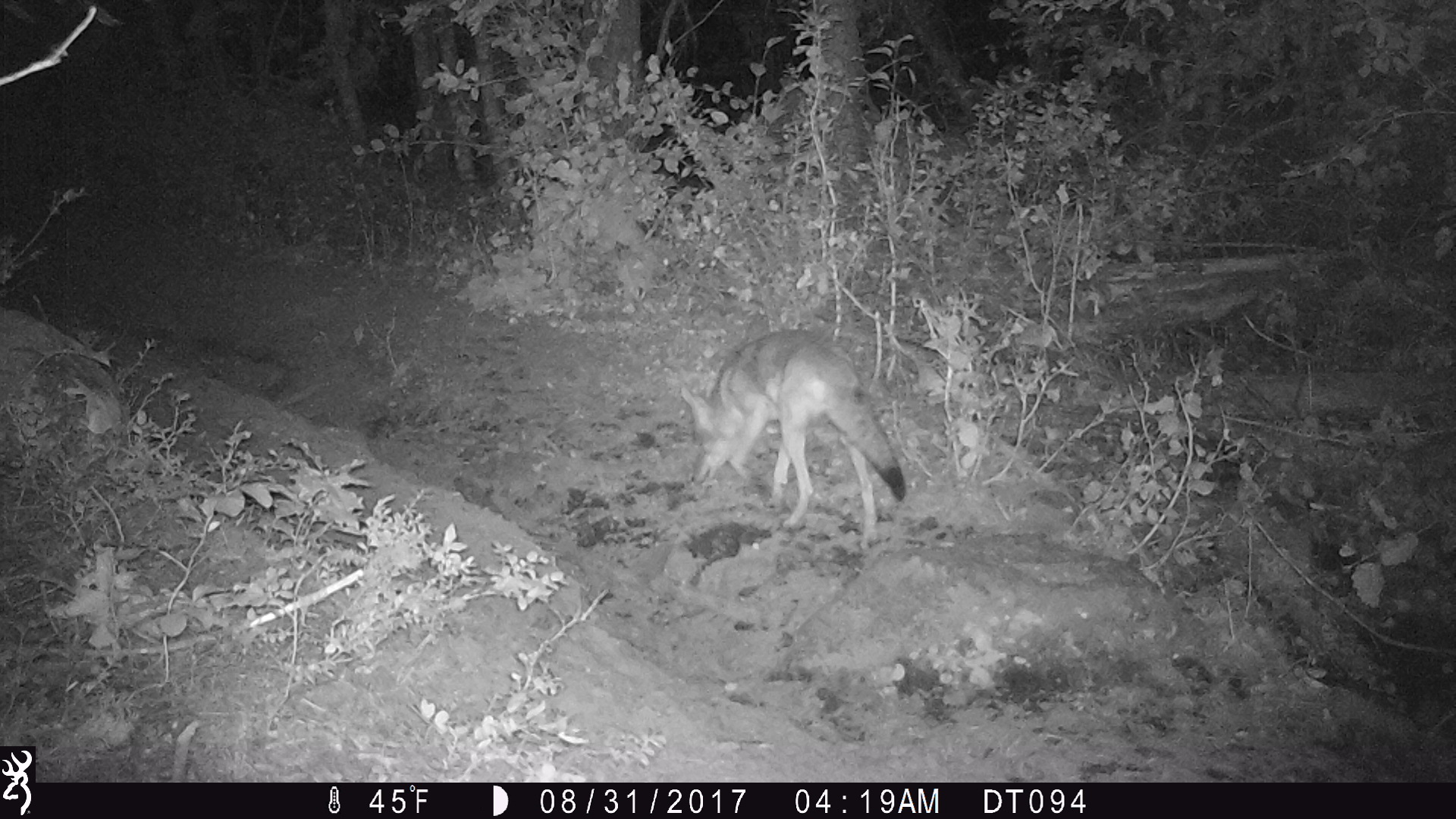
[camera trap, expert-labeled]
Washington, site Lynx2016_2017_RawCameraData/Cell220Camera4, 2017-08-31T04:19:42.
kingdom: Animalia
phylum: Chordata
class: Mammalia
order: Carnivora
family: Canidae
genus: Canis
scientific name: Canis latrans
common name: coyote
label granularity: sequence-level